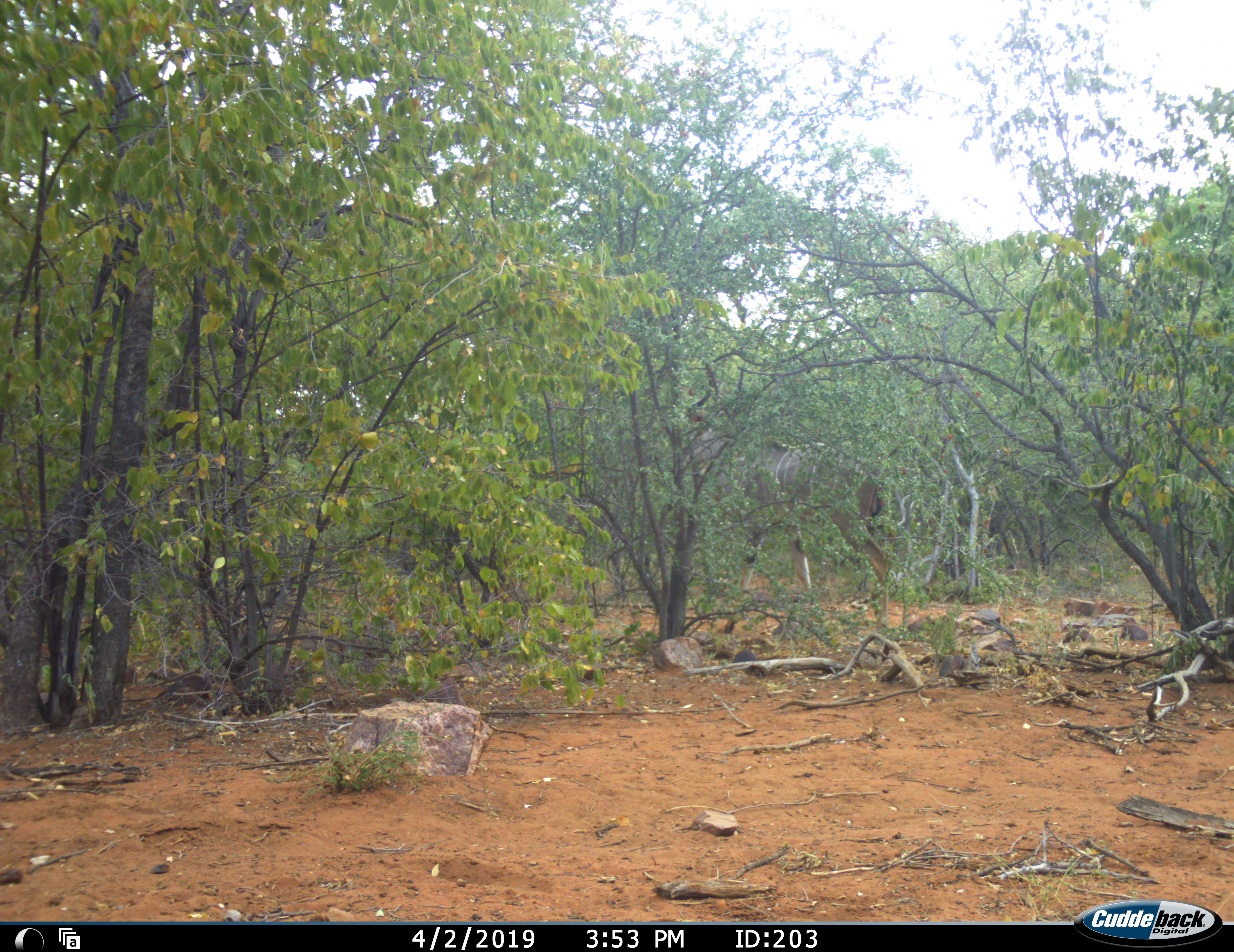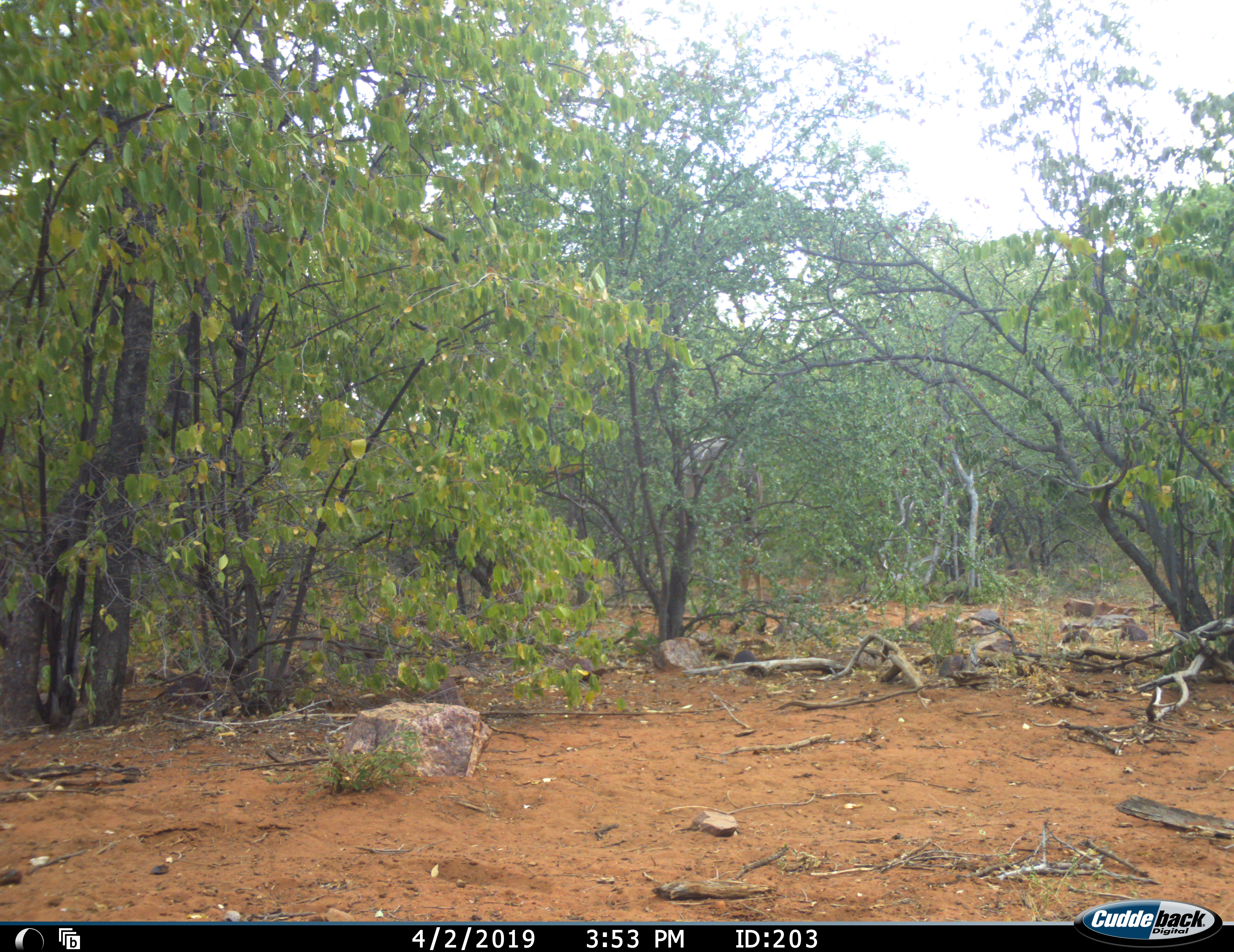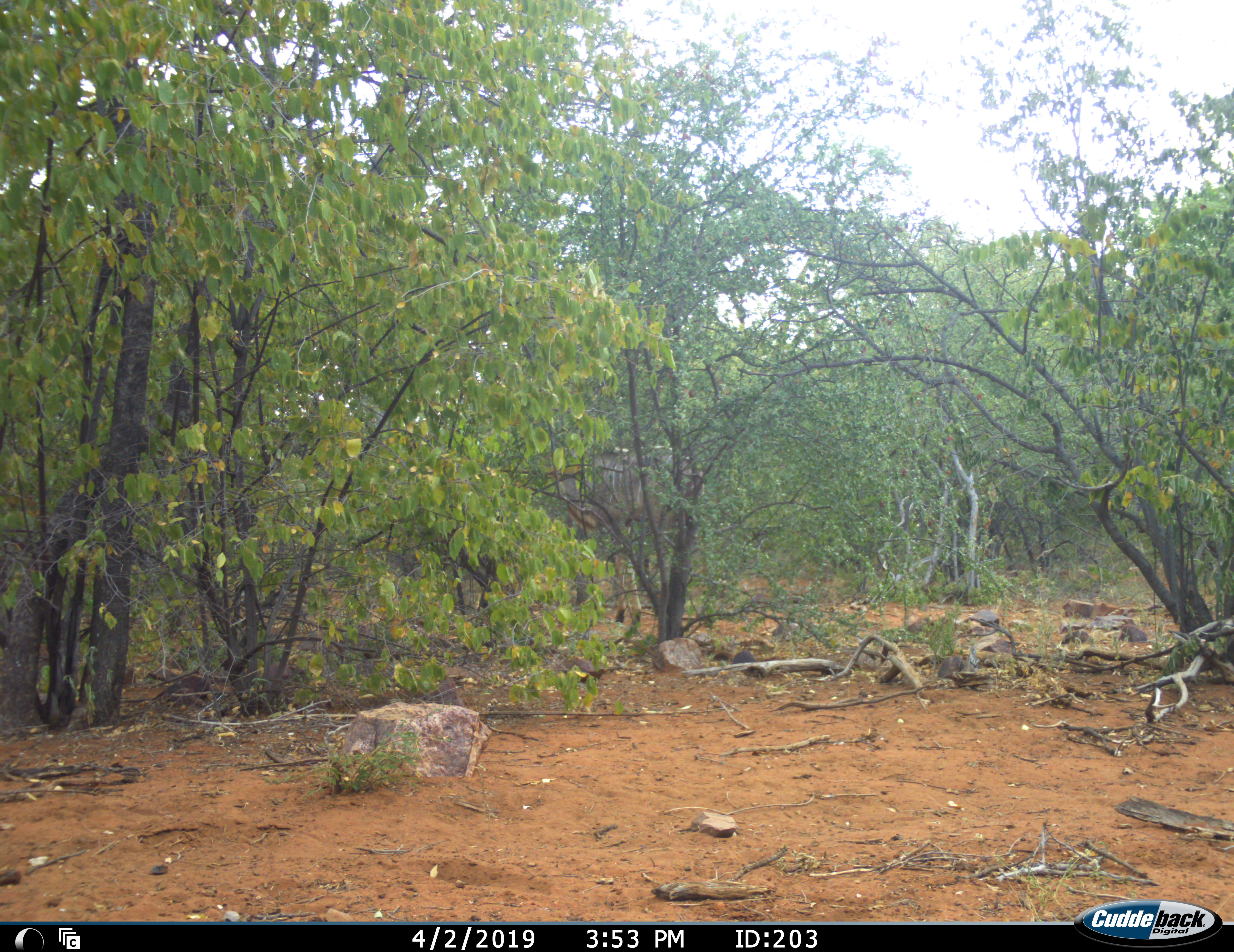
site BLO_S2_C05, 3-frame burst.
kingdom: Animalia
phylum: Chordata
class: Mammalia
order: Artiodactyla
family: Bovidae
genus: Tragelaphus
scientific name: Tragelaphus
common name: kudu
Kudu (Tragelaphus), count 1. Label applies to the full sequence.